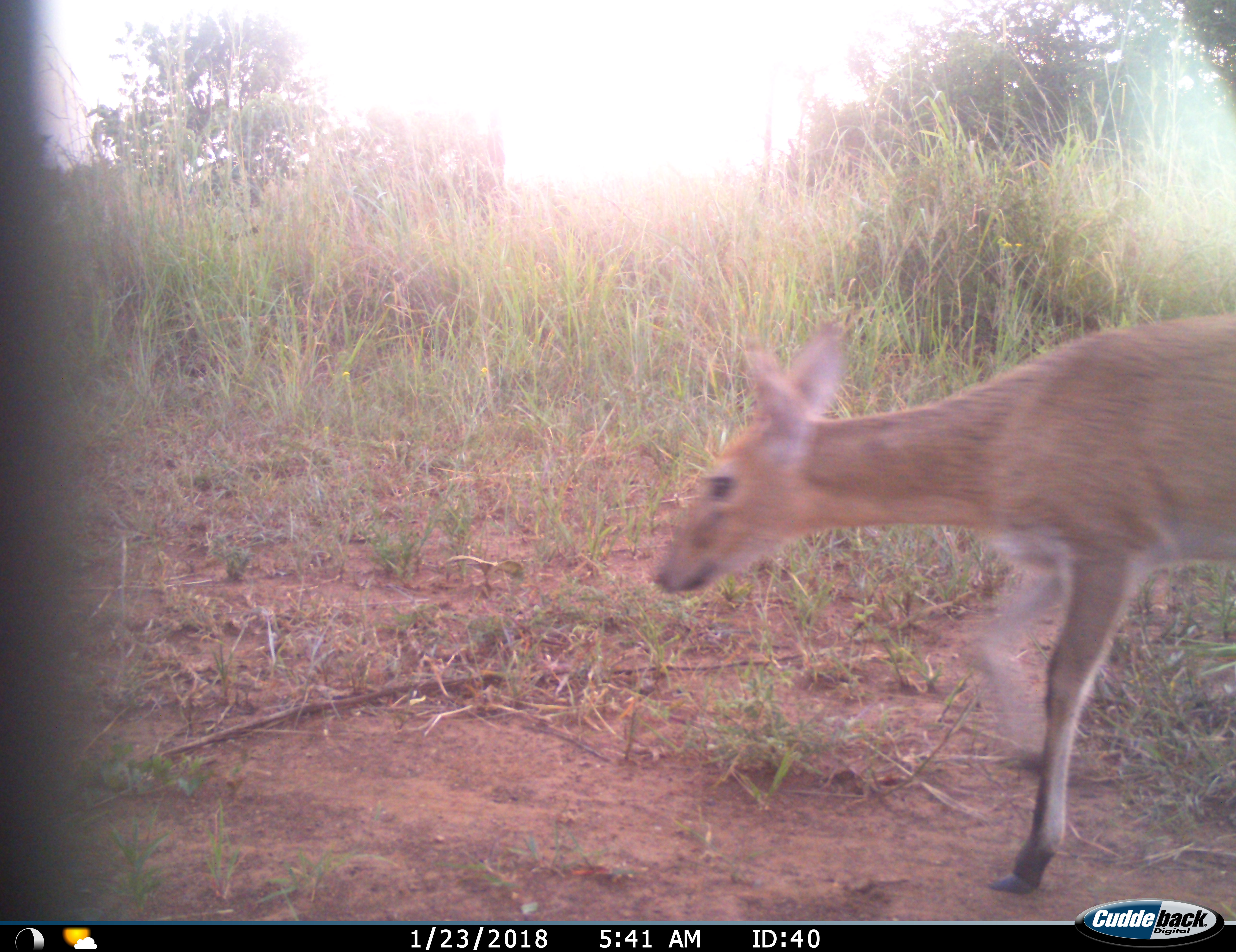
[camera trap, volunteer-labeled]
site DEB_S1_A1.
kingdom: Animalia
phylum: Chordata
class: Mammalia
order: Artiodactyla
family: Bovidae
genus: Sylvicapra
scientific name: Sylvicapra grimmia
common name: common duiker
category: duikercommongrey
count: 1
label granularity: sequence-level